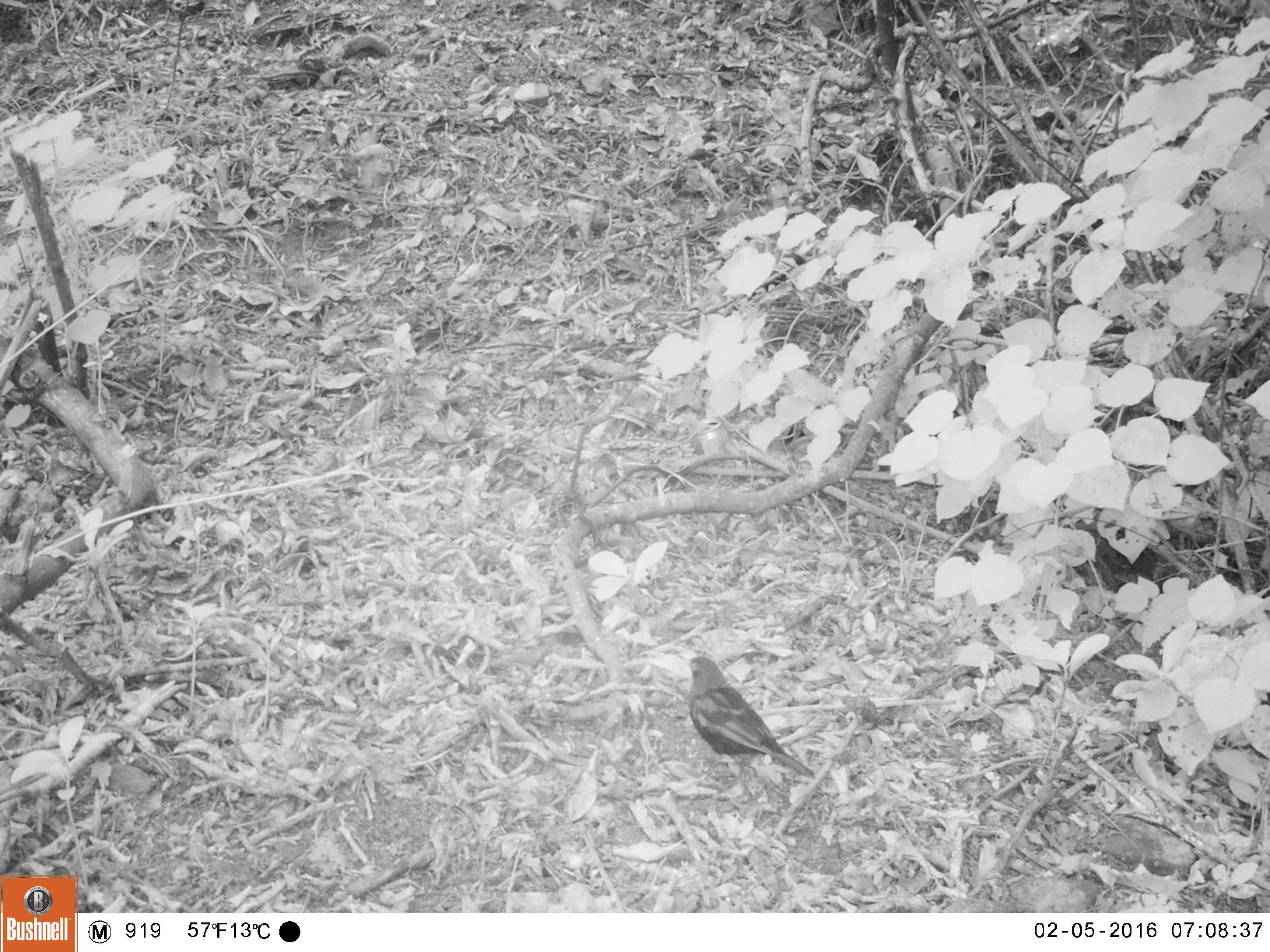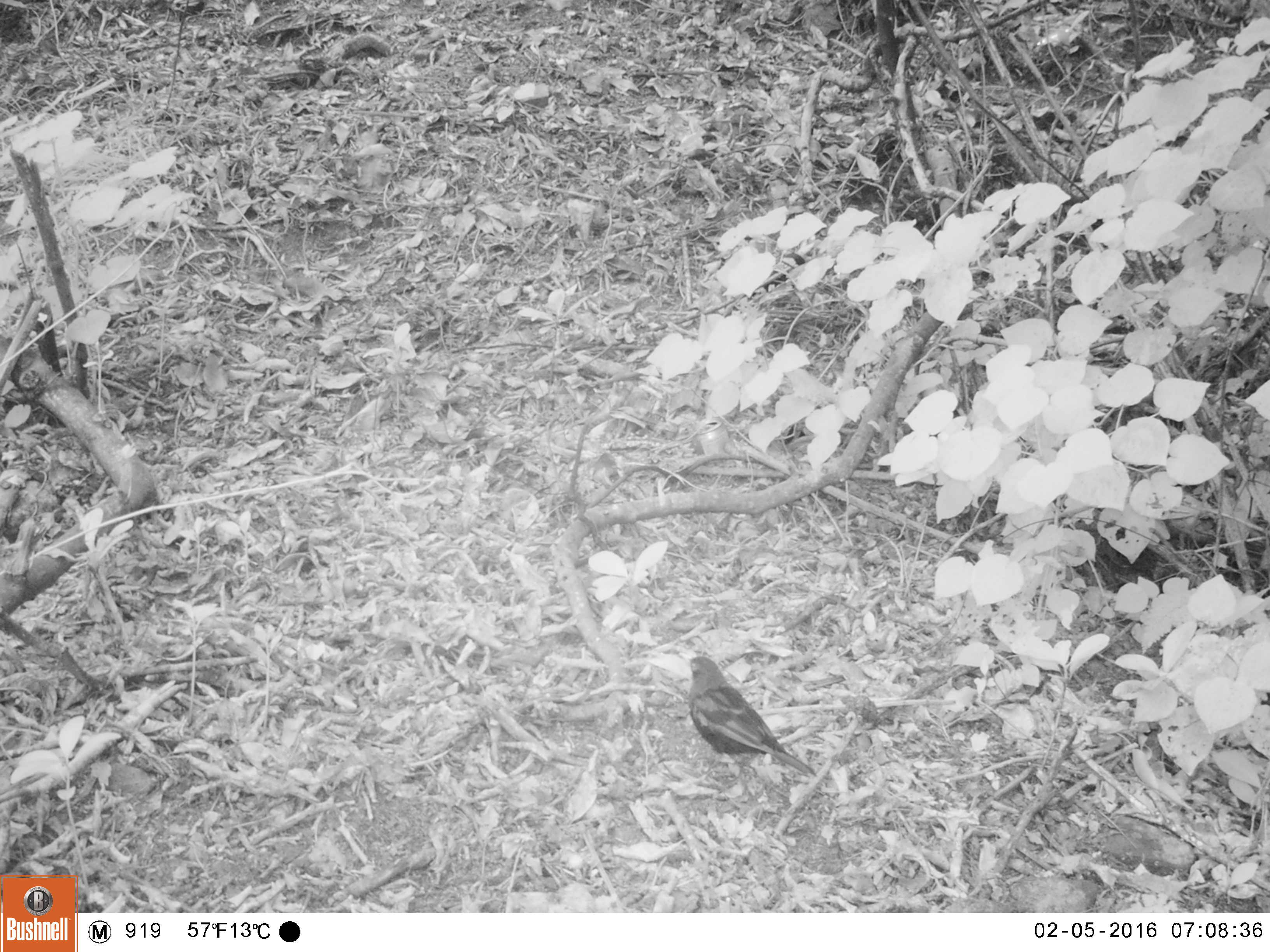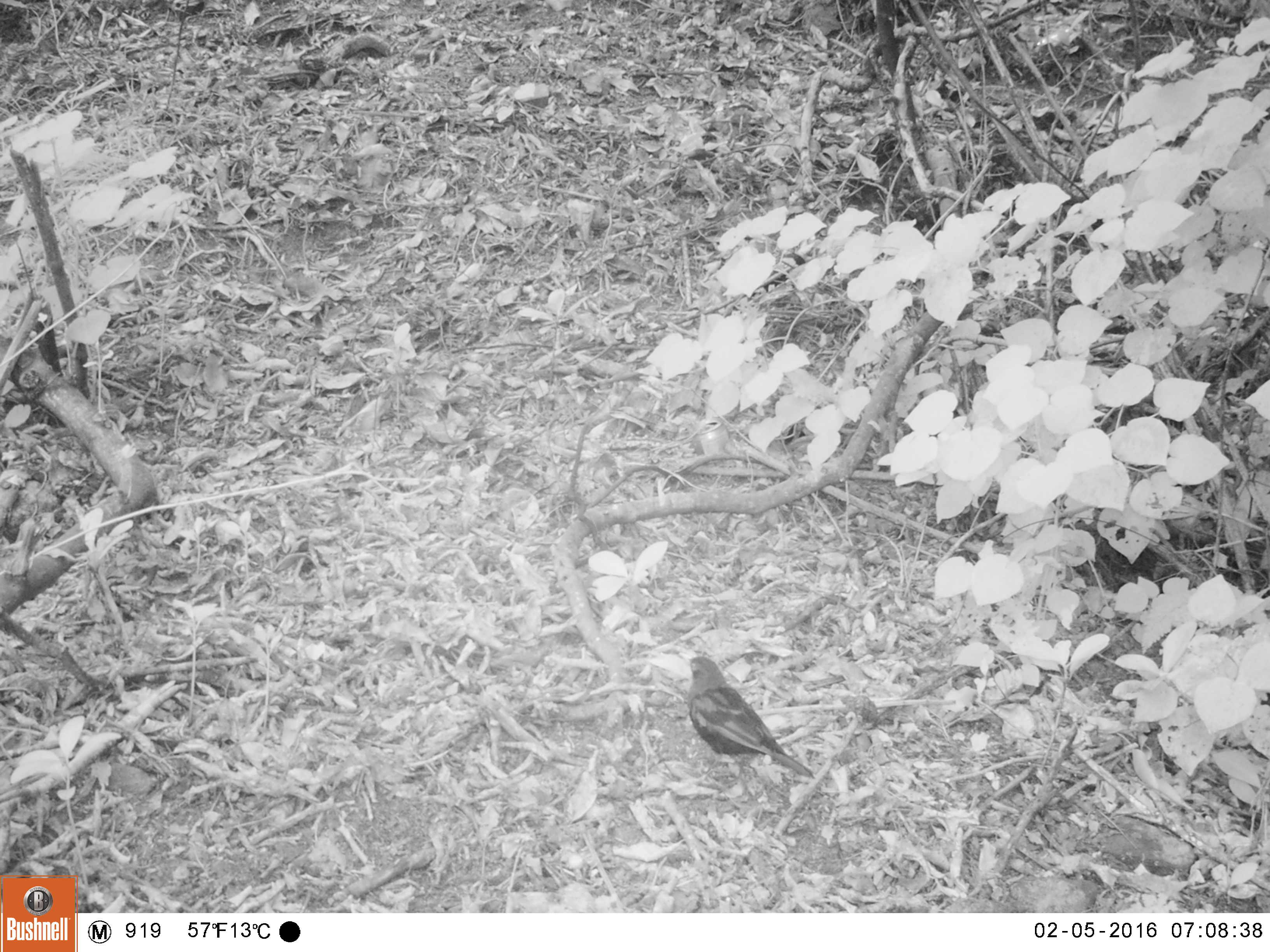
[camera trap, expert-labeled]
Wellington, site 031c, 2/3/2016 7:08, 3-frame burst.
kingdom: Animalia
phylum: Chordata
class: Aves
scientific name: Aves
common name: bird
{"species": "bird (Aves)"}